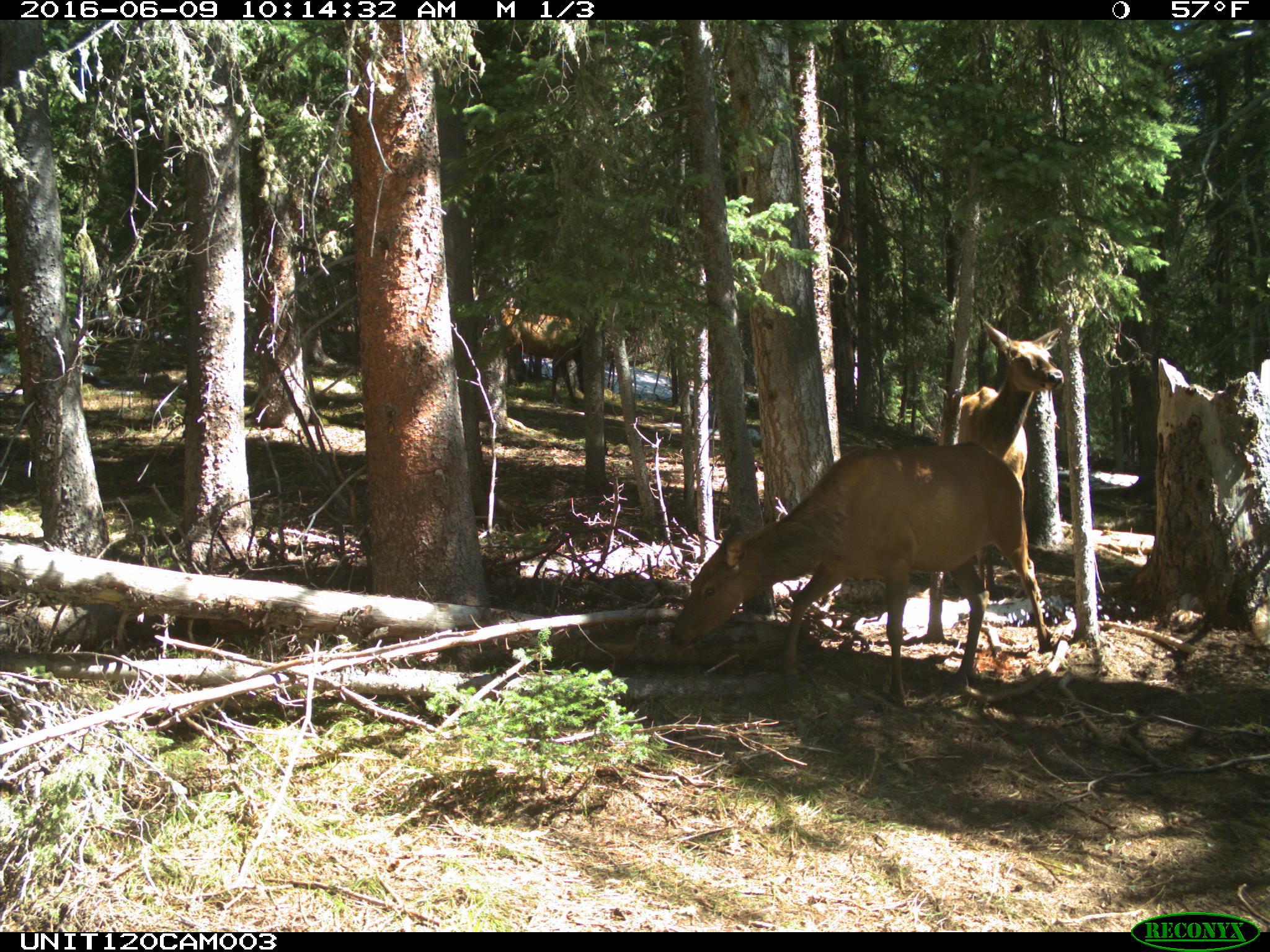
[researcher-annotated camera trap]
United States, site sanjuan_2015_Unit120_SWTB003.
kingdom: Animalia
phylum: Chordata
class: Mammalia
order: Artiodactyla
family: Cervidae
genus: Cervus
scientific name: Cervus elaphus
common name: red deer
Cervus elaphus (red deer).